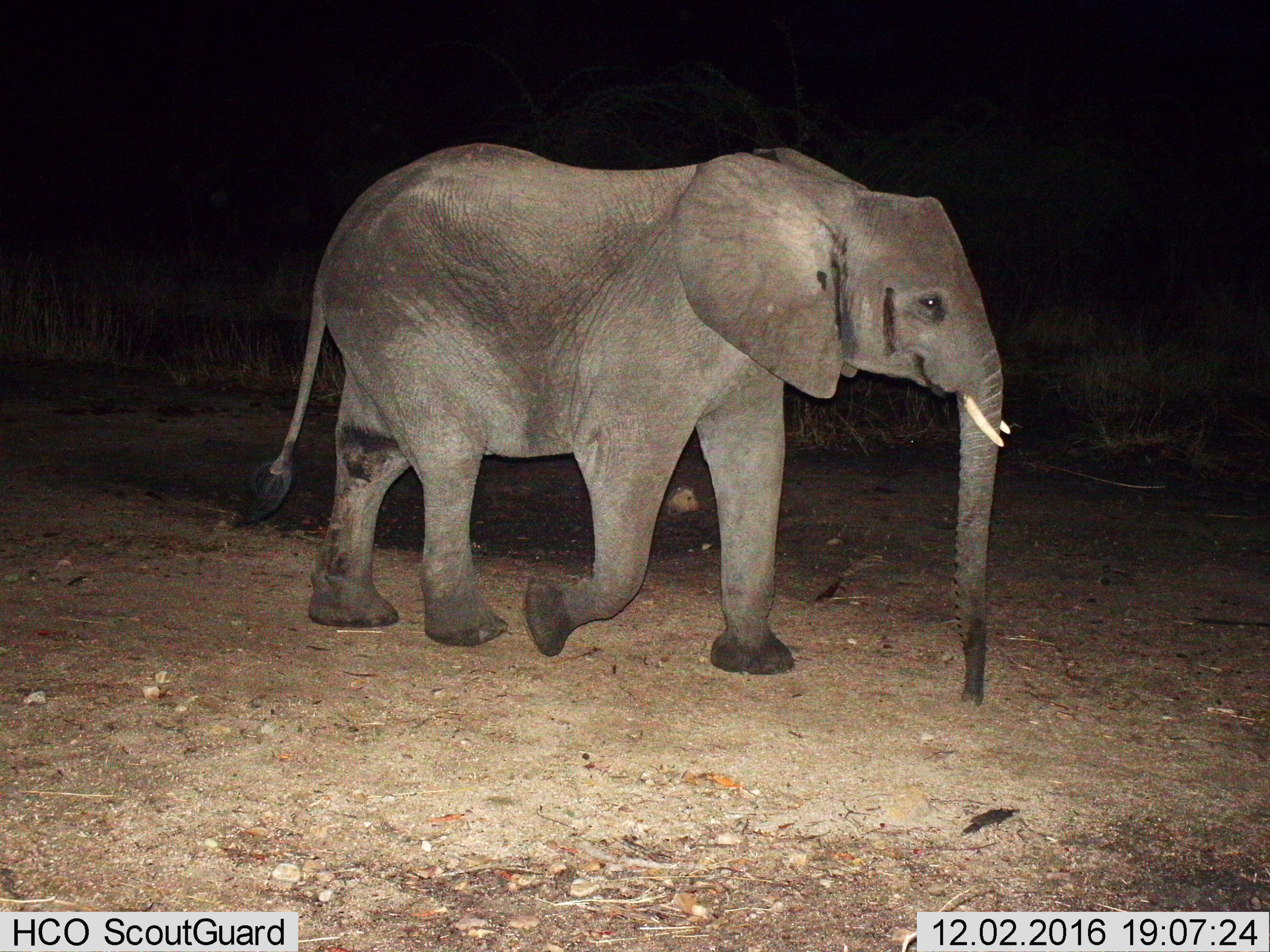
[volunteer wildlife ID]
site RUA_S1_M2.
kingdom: Animalia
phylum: Chordata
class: Mammalia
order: Proboscidea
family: Elephantidae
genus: Loxodonta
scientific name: Loxodonta africana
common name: african bush elephant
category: elephant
Elephant (african bush elephant) (Loxodonta africana), count 1. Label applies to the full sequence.